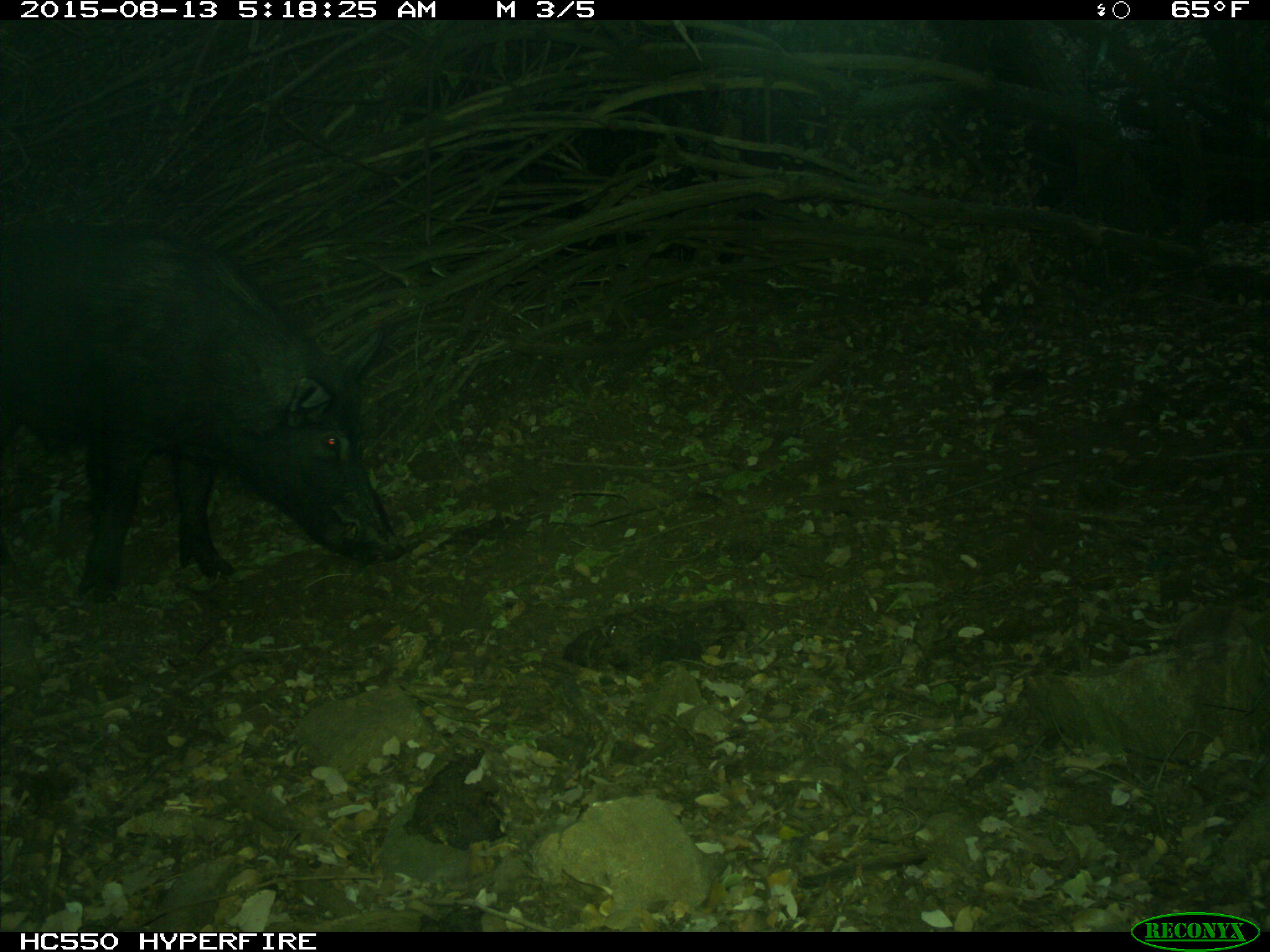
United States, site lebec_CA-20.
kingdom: Animalia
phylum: Chordata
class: Mammalia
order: Artiodactyla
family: Suidae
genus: Sus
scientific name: Sus scrofa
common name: wild boar